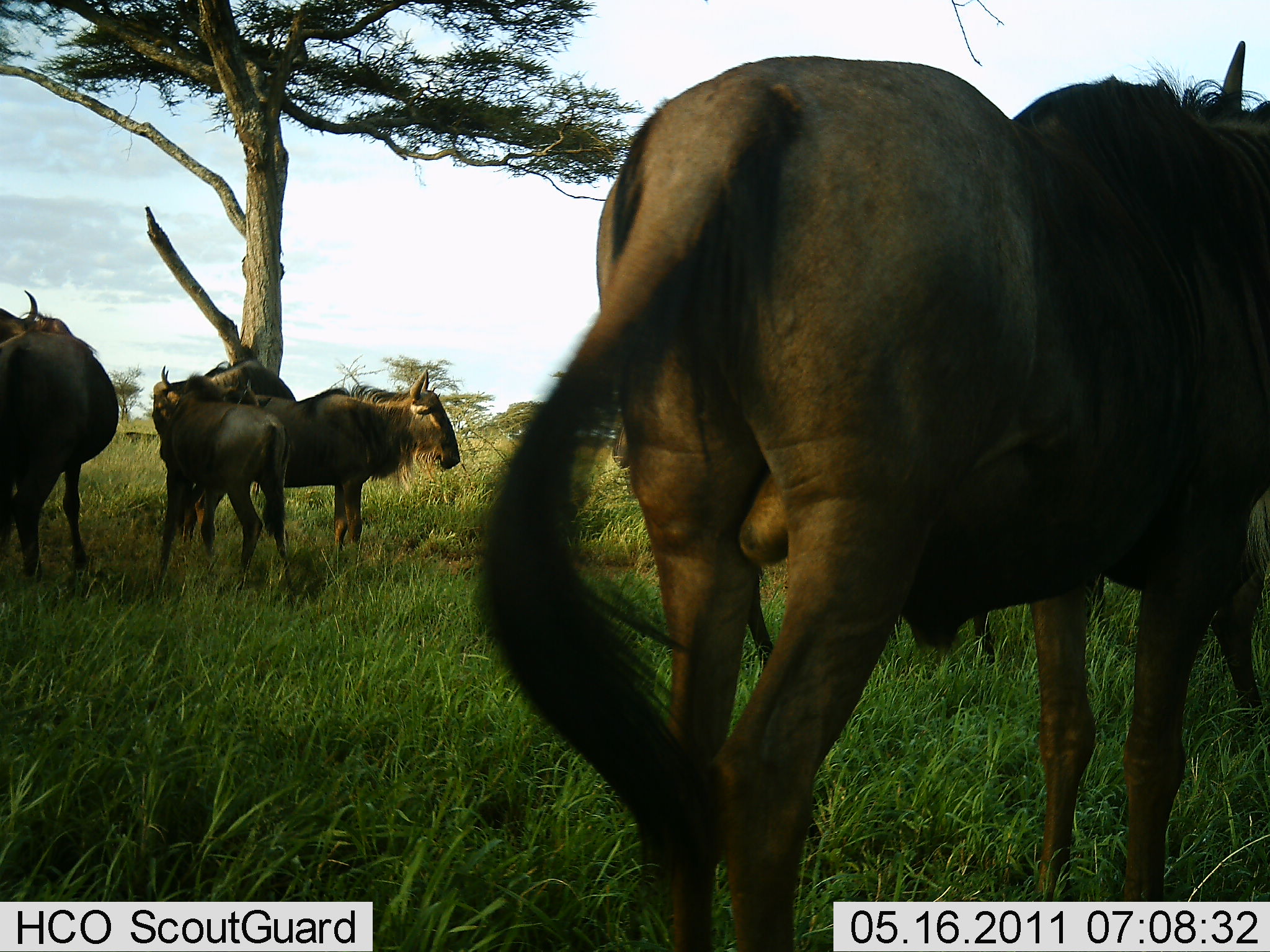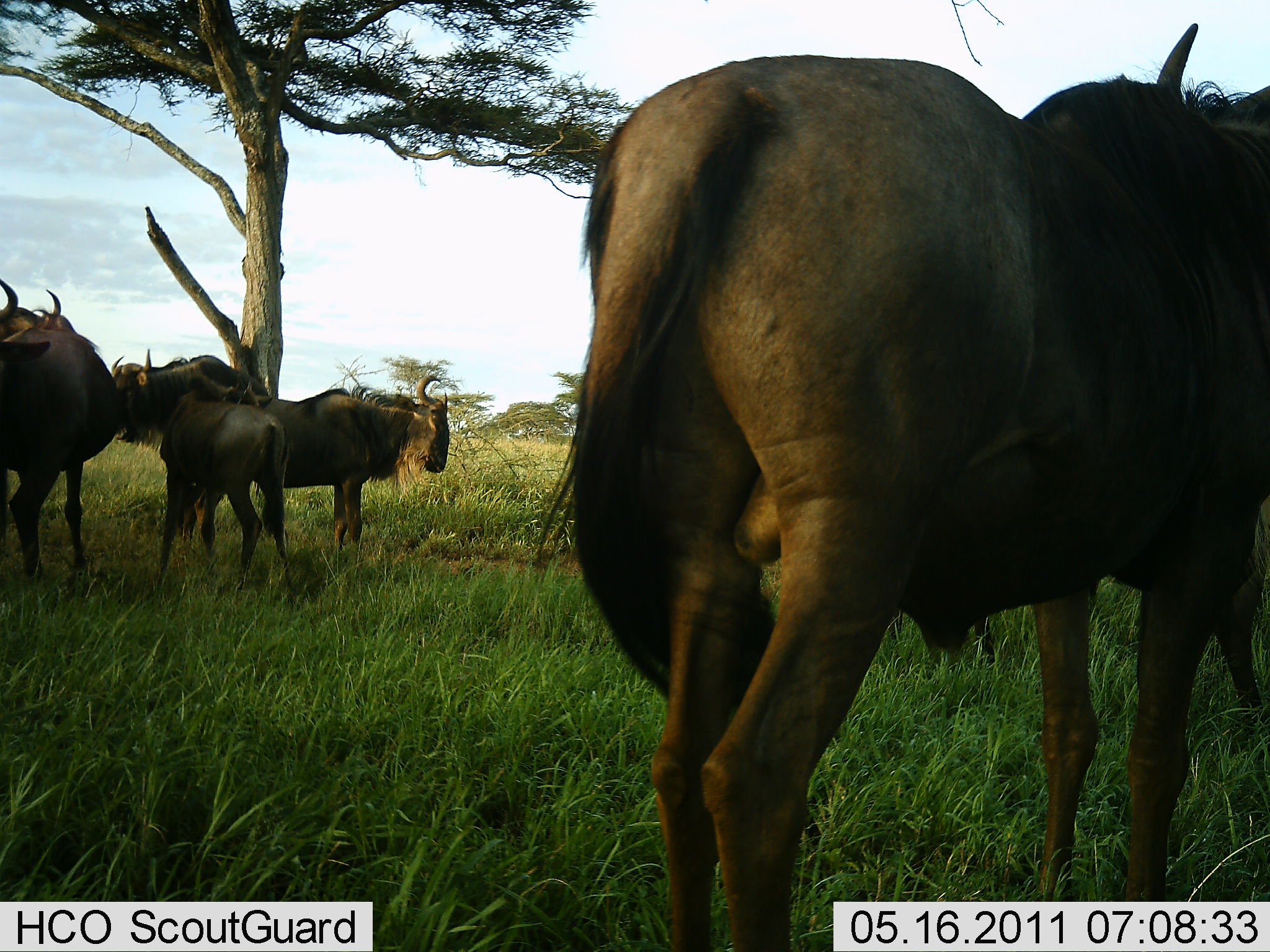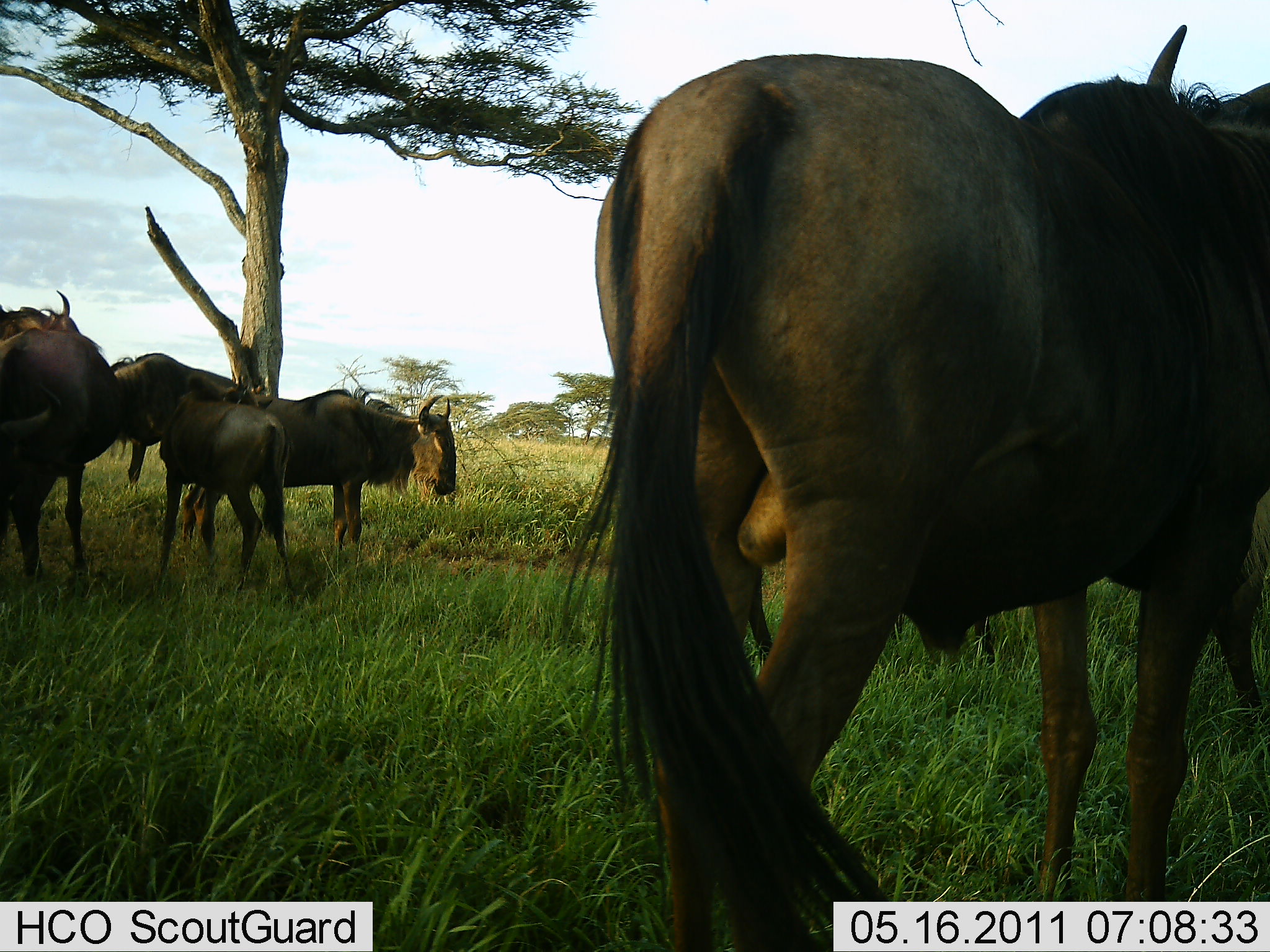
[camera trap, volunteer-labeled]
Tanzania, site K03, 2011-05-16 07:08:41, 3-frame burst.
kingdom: Animalia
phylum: Chordata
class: Mammalia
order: Artiodactyla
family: Bovidae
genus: Connochaetes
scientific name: Connochaetes taurinus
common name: blue wildebeest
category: wildebeest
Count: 6.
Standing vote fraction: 91%.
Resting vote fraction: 0%.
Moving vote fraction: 18%.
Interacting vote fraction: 0%.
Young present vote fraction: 55%.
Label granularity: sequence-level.